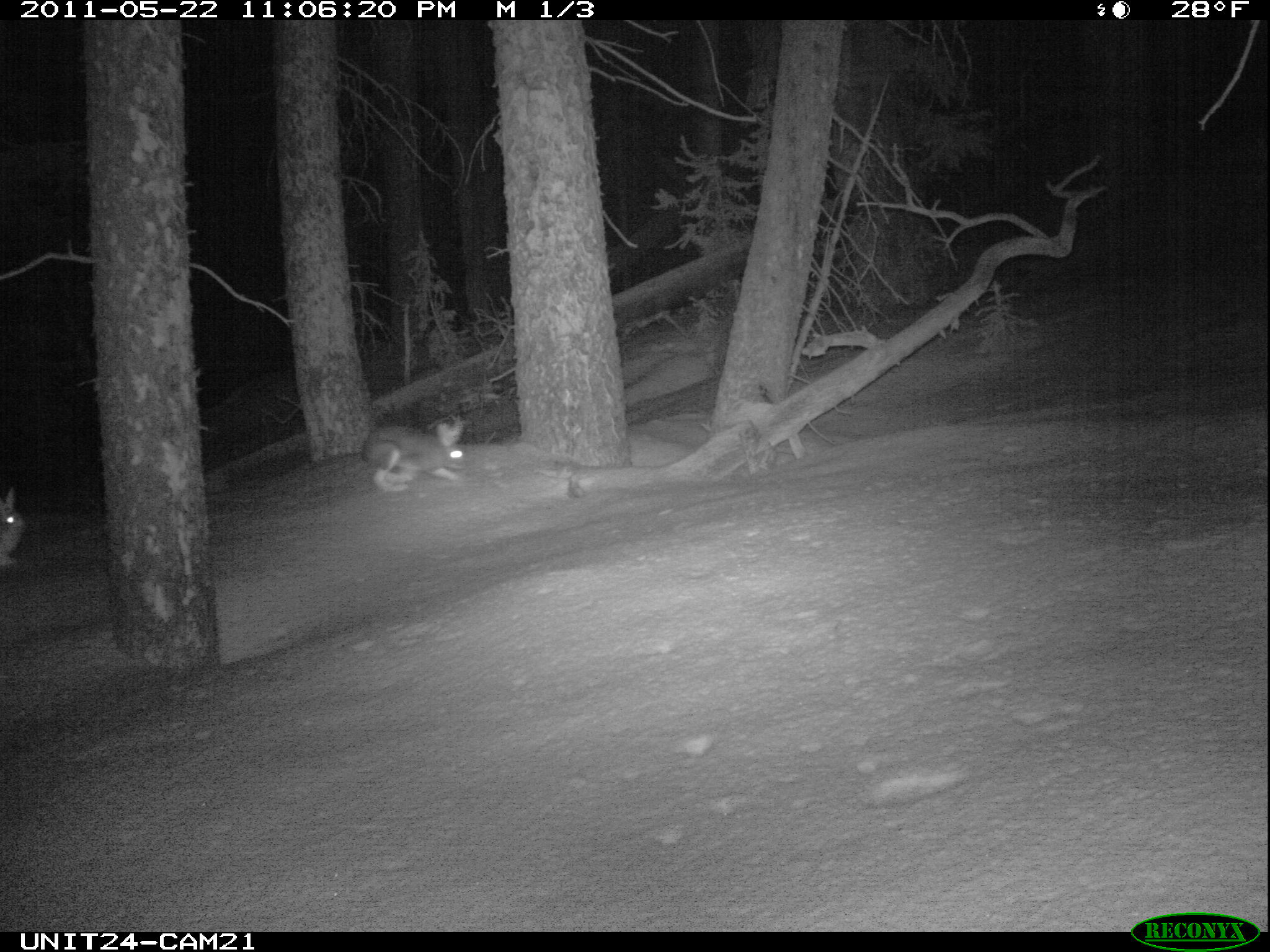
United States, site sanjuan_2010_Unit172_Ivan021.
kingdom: Animalia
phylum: Chordata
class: Mammalia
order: Lagomorpha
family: Leporidae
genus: Lepus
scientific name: Lepus americanus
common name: snowshoe hare